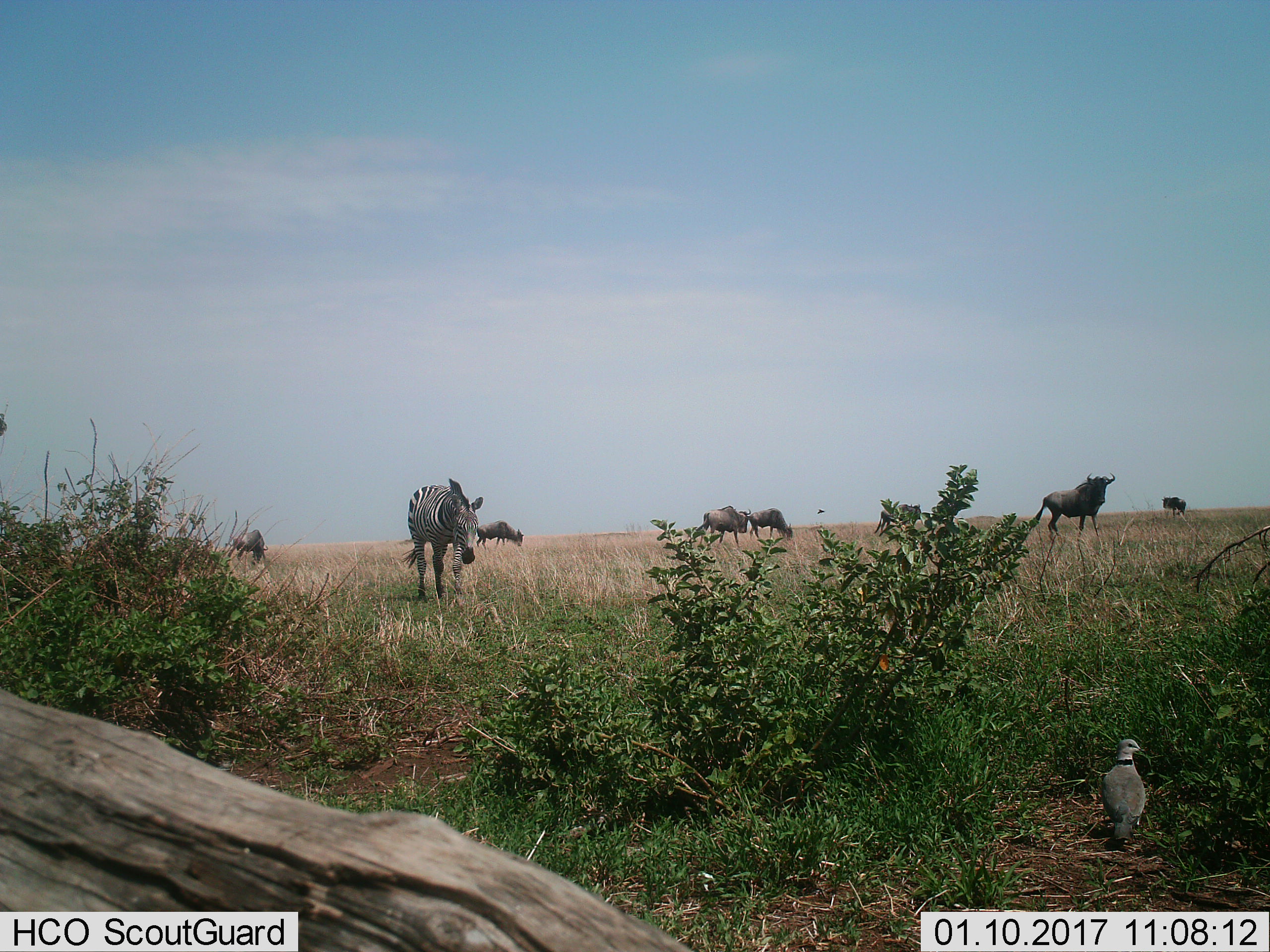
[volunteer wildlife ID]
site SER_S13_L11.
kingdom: Animalia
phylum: Chordata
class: Aves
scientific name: Aves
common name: bird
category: birdother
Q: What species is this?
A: Birdother (bird) (Aves).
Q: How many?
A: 2.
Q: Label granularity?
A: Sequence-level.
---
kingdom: Animalia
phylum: Chordata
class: Mammalia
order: Artiodactyla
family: Bovidae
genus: Connochaetes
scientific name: Connochaetes taurinus taurinus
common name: blue wildebeest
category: wildebeestblue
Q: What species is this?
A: Wildebeestblue (blue wildebeest) (Connochaetes taurinus taurinus).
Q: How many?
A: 7.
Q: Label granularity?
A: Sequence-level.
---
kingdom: Animalia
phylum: Chordata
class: Mammalia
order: Perissodactyla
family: Equidae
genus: Equus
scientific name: Equus quagga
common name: plains zebra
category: zebraplains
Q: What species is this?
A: Zebraplains (plains zebra) (Equus quagga).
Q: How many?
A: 1.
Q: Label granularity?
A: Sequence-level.